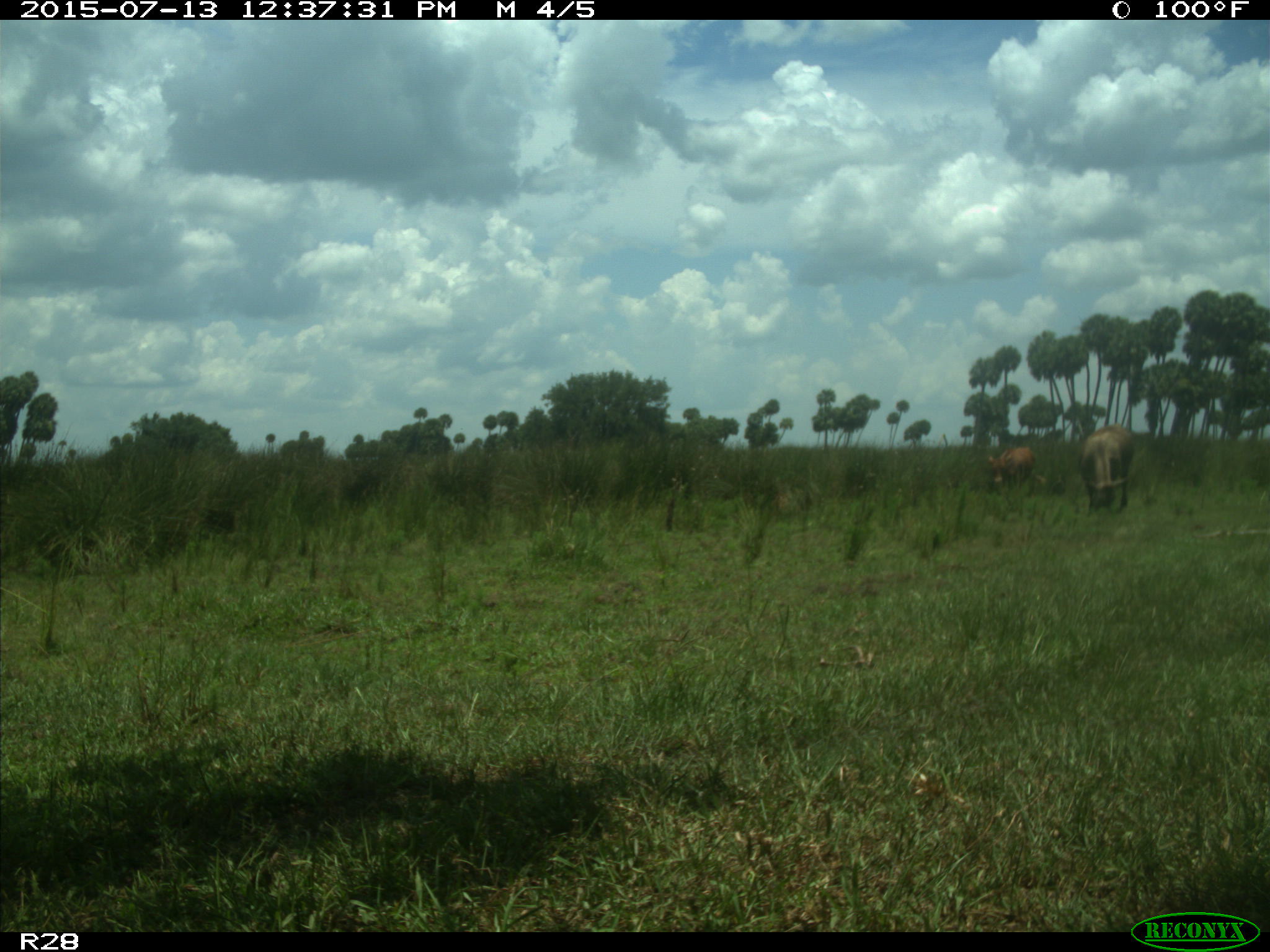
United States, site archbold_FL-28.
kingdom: Animalia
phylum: Chordata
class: Mammalia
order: Artiodactyla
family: Bovidae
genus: Bos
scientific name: Bos taurus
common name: domestic cow